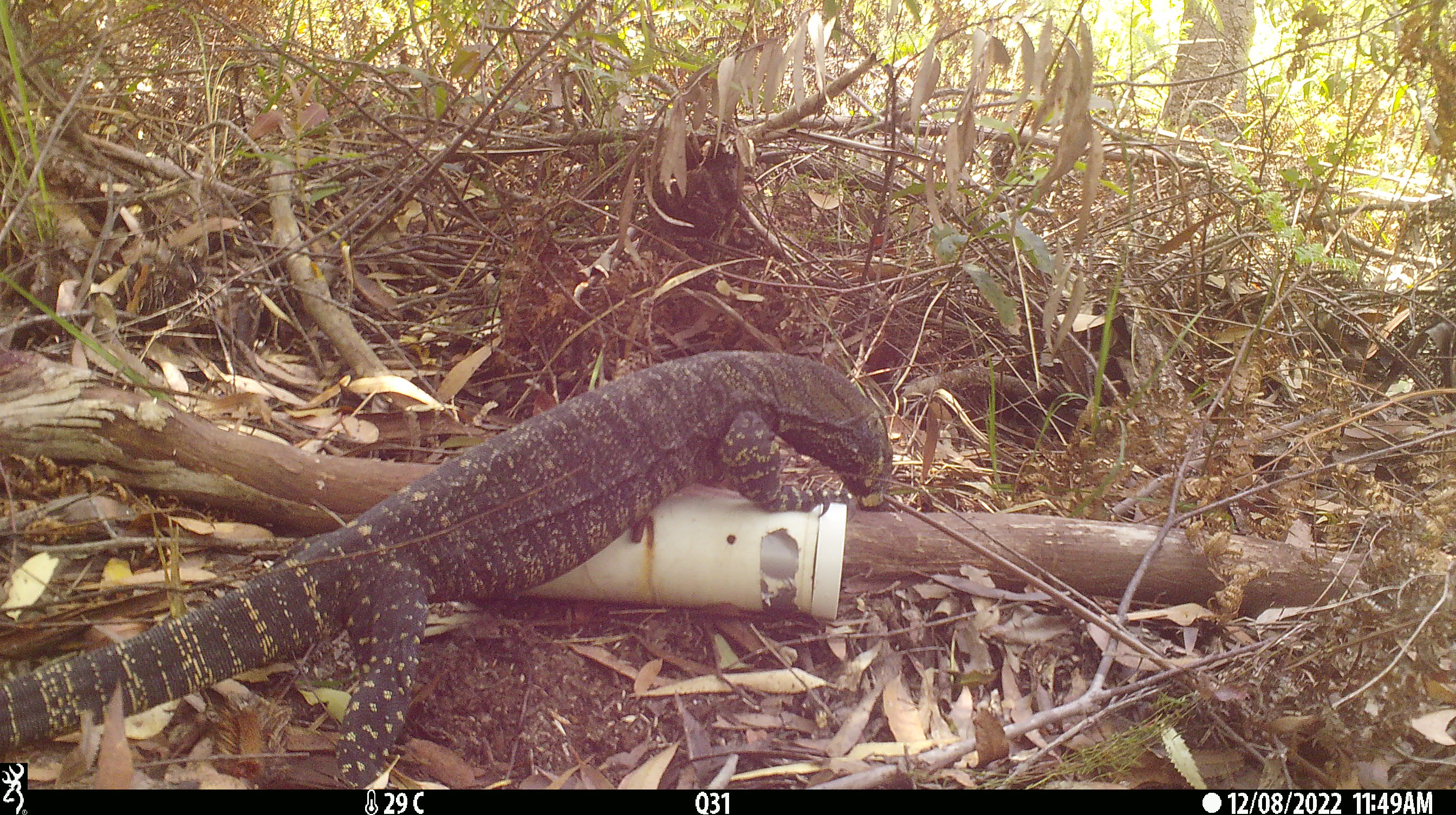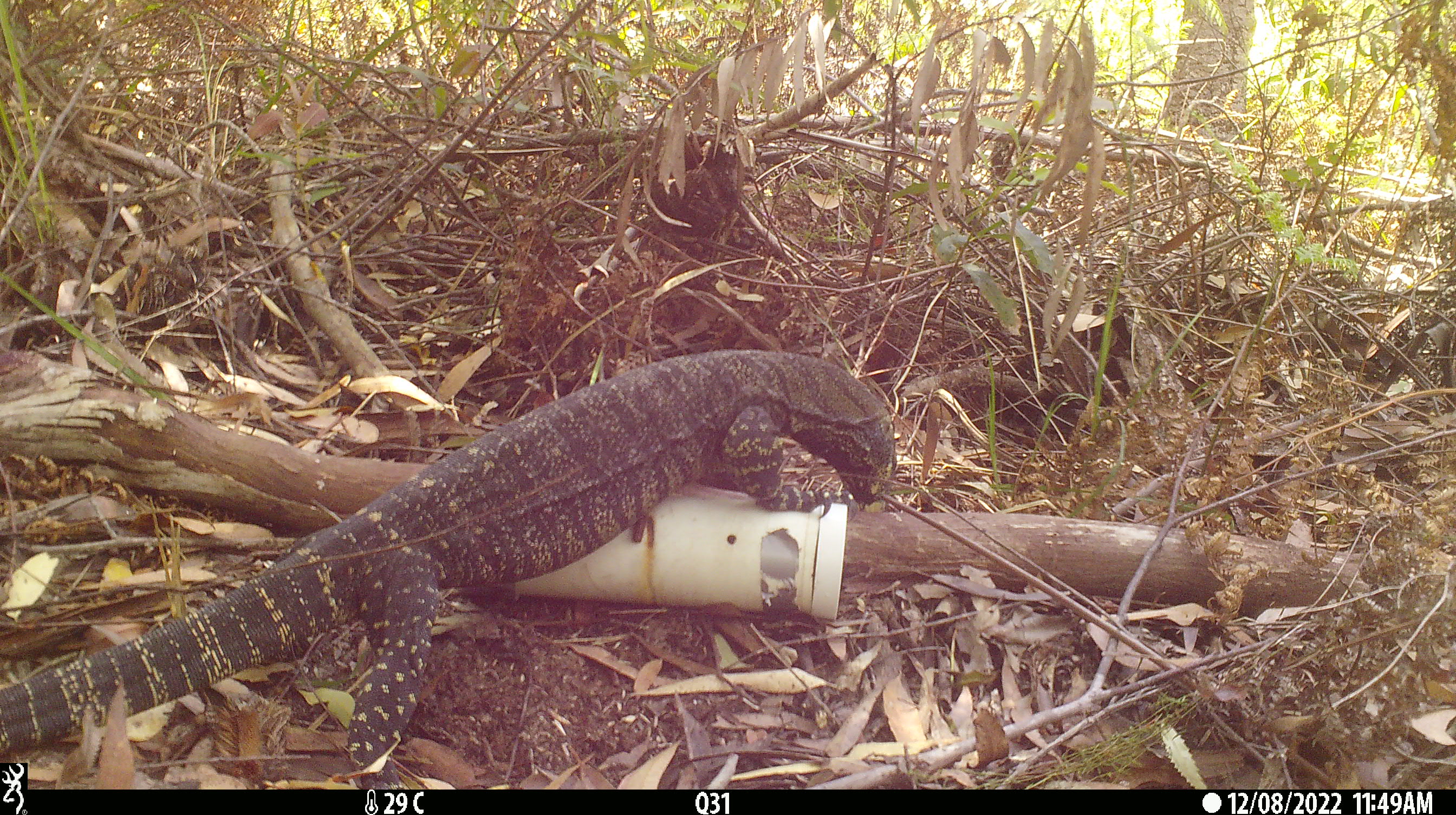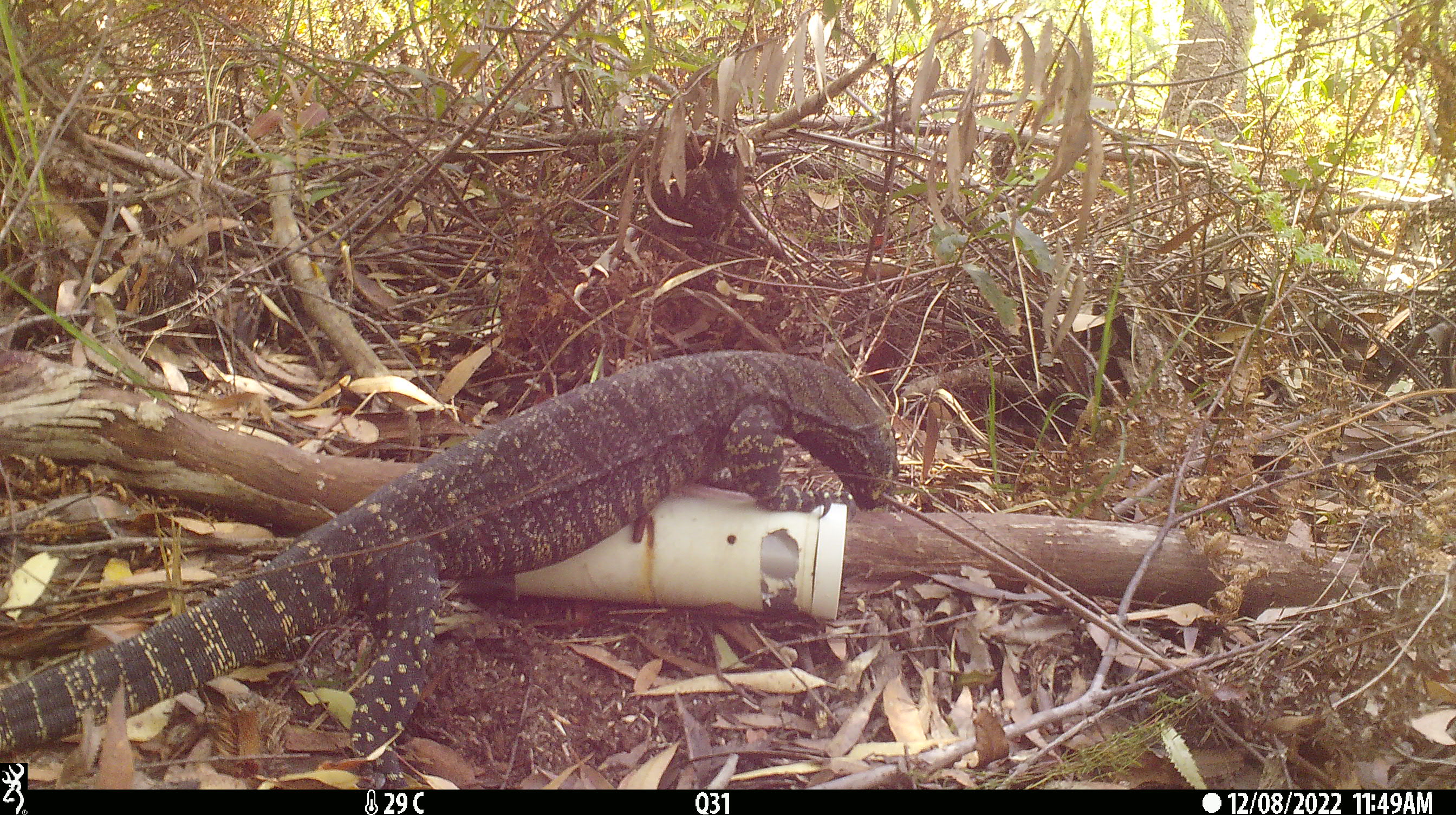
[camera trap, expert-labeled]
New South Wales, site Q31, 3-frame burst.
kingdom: Animalia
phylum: Chordata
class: Reptilia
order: Squamata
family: Varanidae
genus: Varanus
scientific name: Varanus varius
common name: lace monitor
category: goanna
Goanna (lace monitor) (Varanus varius).